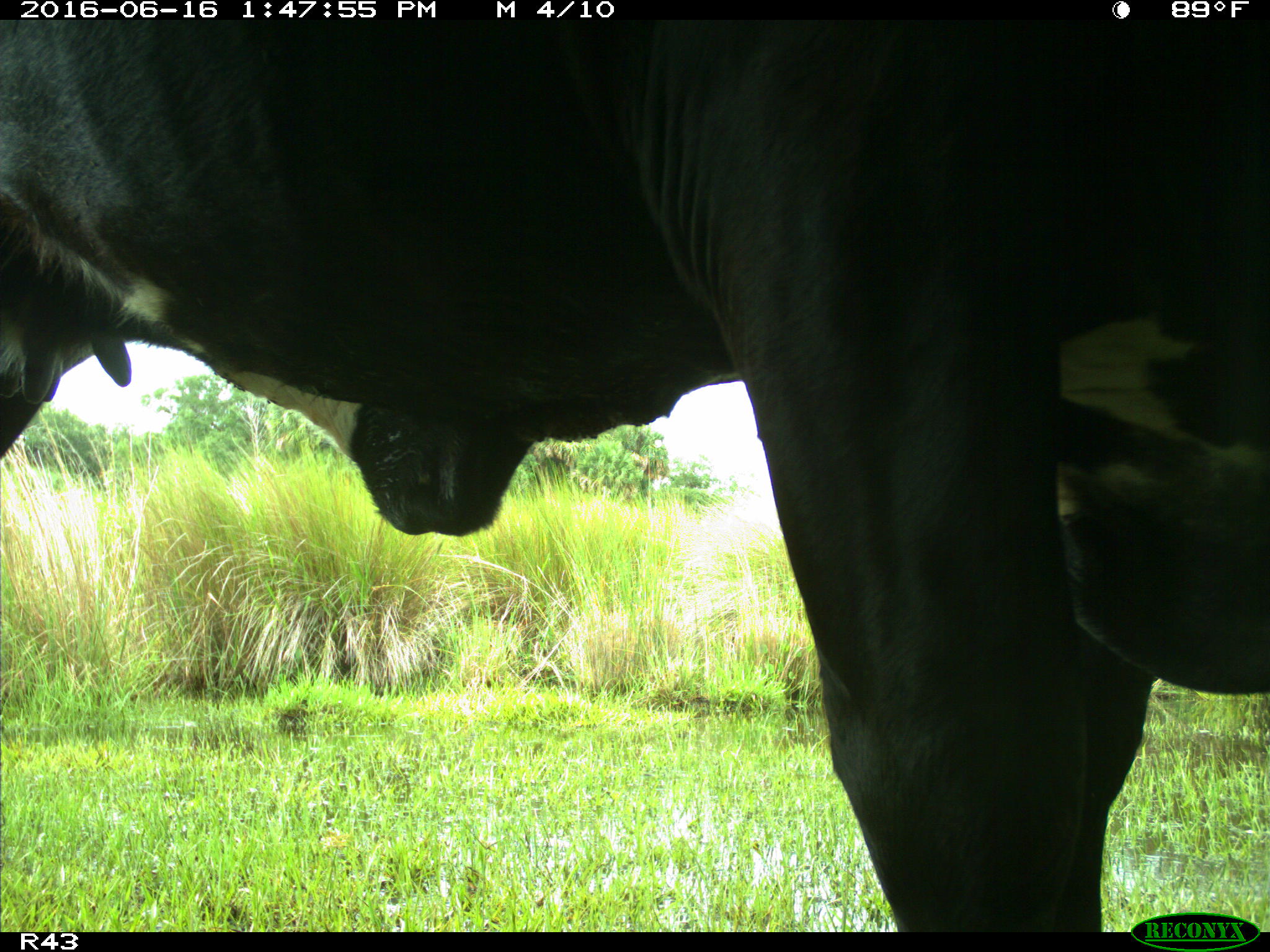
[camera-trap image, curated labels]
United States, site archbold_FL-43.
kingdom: Animalia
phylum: Chordata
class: Mammalia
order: Artiodactyla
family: Bovidae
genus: Bos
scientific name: Bos taurus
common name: domestic cow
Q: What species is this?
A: Bos taurus (domestic cow).